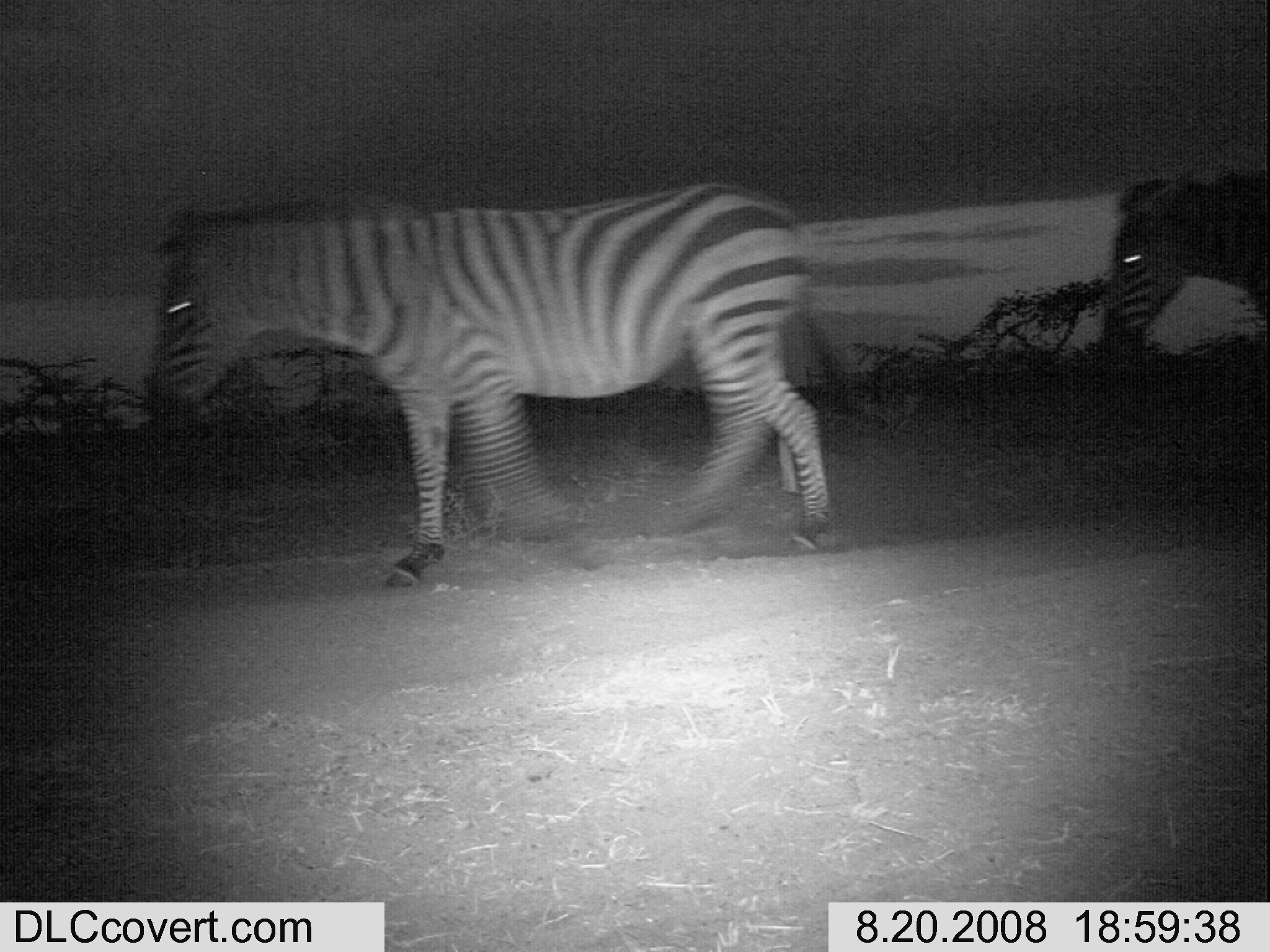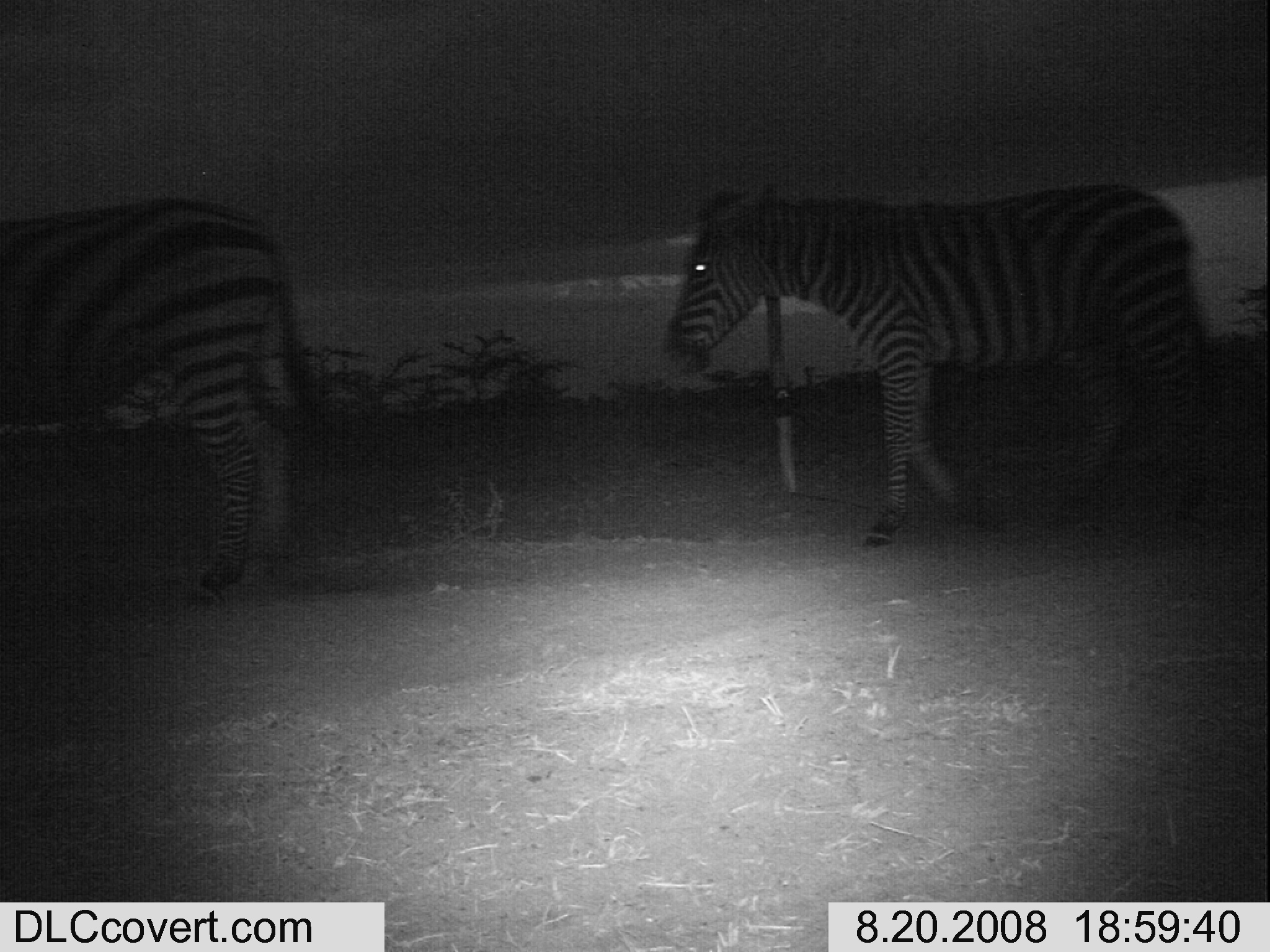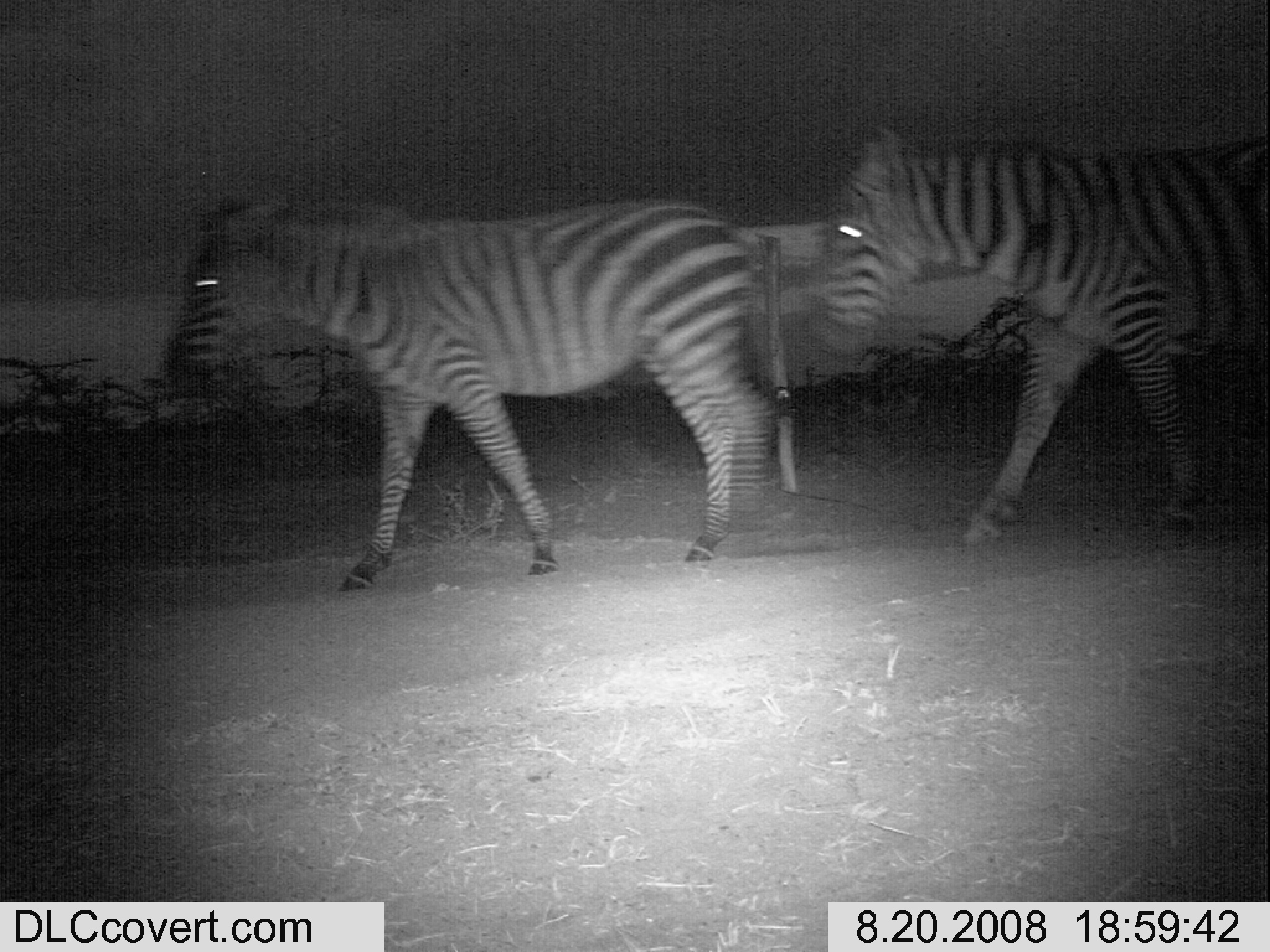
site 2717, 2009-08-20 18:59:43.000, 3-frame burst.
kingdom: Animalia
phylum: Chordata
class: Mammalia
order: Perissodactyla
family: Equidae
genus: Equus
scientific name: Equus quagga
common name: plains zebra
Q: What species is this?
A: Equus quagga (plains zebra).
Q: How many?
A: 2.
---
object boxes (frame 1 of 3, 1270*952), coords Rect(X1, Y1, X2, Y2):
equus quagga: Rect(152, 181, 847, 591); Rect(1107, 165, 1270, 363)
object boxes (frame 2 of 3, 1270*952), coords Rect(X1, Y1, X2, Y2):
equus quagga: Rect(659, 184, 1226, 548); Rect(0, 205, 327, 599)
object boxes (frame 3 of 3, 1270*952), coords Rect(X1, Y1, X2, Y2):
equus quagga: Rect(168, 194, 780, 592); Rect(808, 117, 1270, 549)